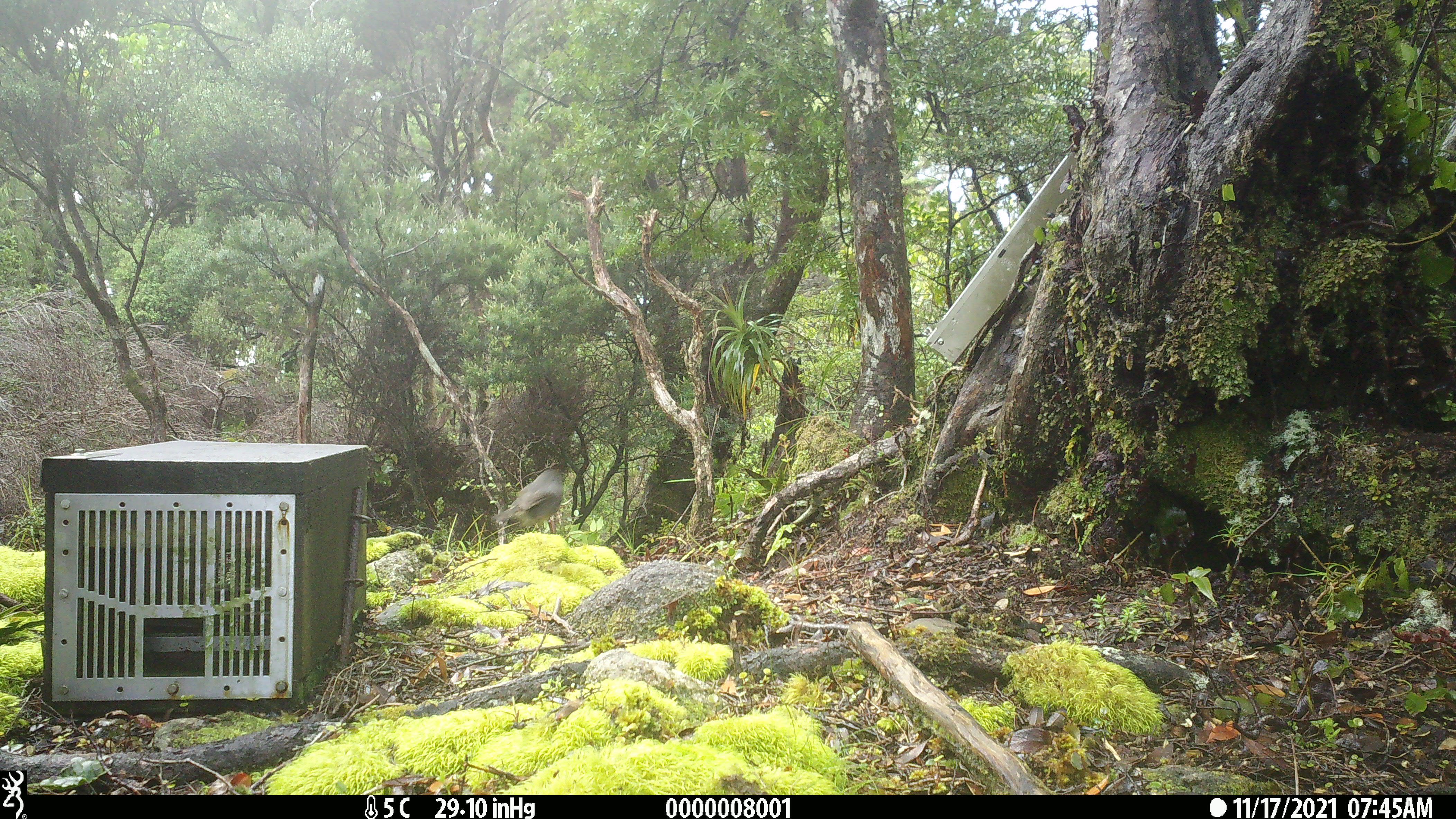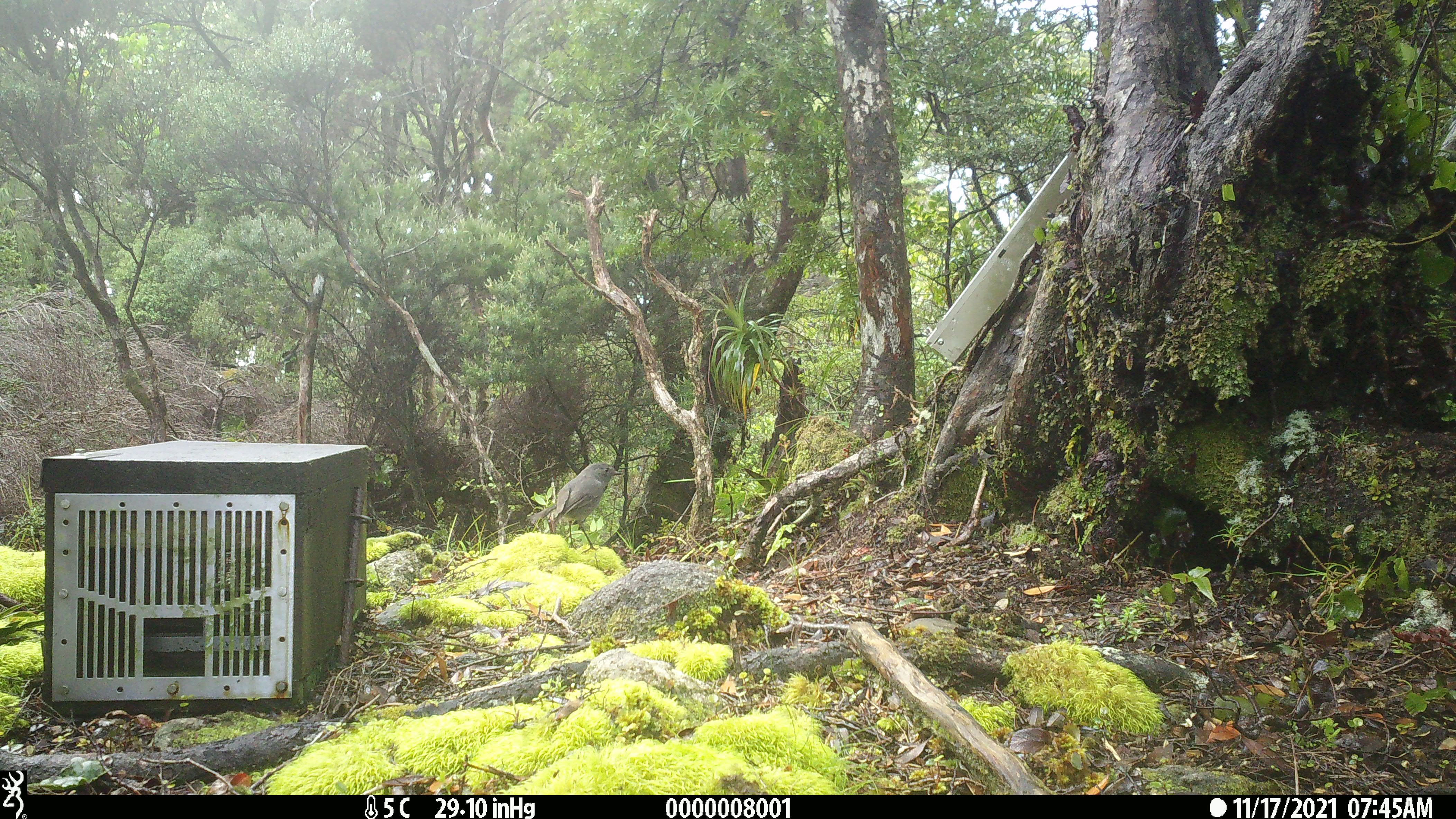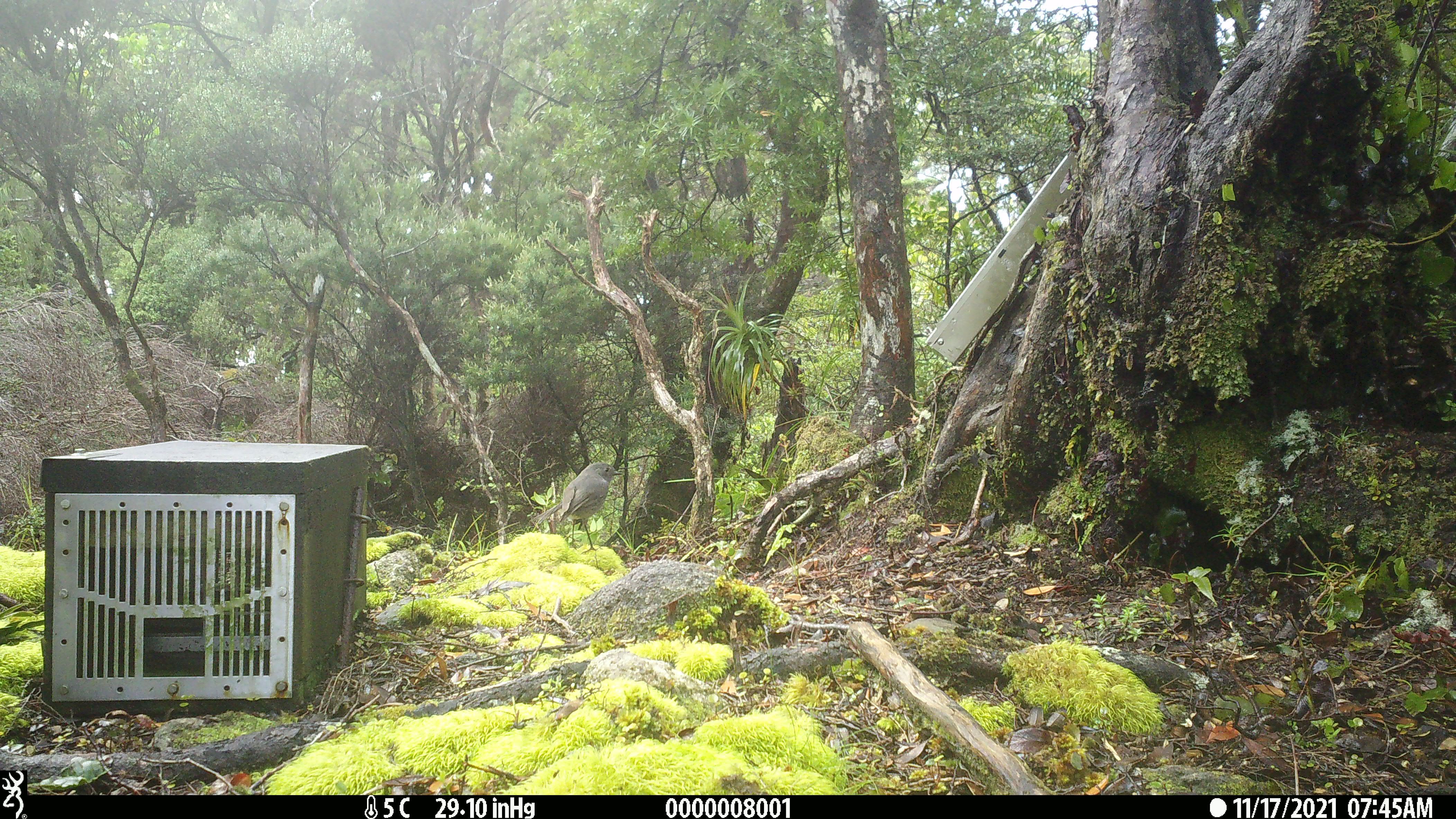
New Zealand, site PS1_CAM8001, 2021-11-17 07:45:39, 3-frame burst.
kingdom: Animalia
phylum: Chordata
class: Aves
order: Passeriformes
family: Petroicidae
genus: Petroica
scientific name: Petroica australis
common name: new zealand robin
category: robin